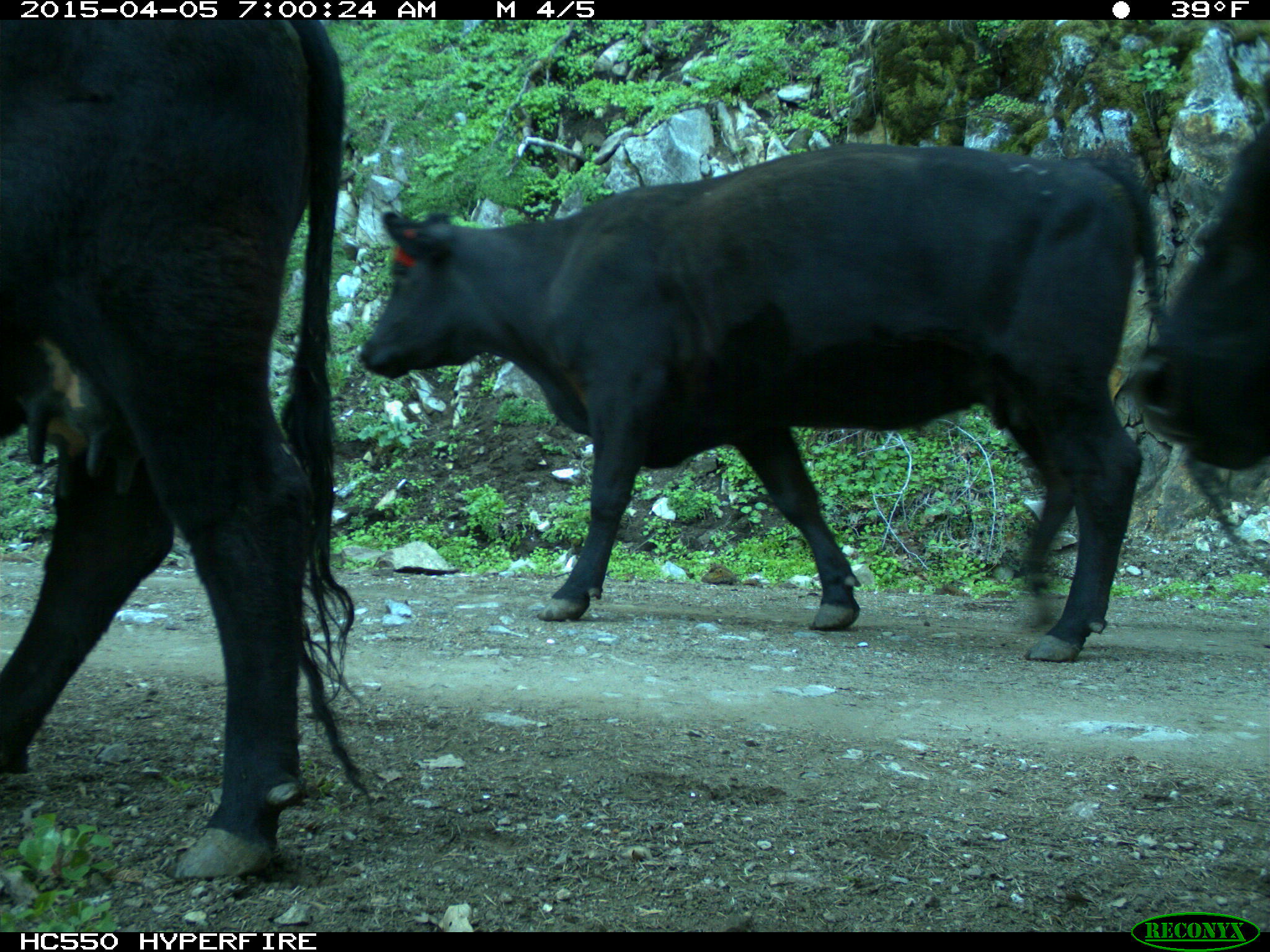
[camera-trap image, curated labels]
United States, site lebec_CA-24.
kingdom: Animalia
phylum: Chordata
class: Mammalia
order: Artiodactyla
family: Bovidae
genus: Bos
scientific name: Bos taurus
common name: domestic cow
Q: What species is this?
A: Bos taurus (domestic cow).